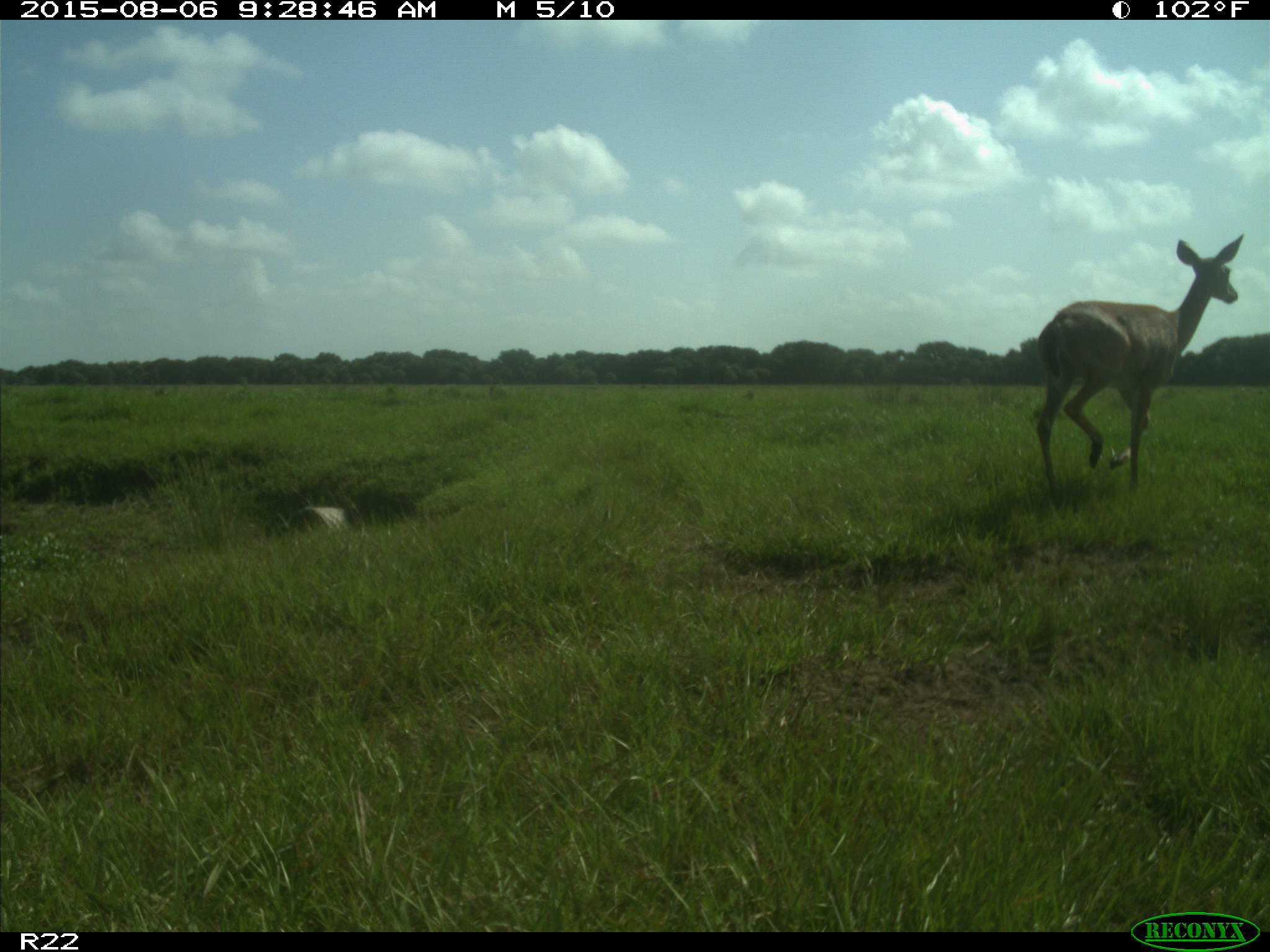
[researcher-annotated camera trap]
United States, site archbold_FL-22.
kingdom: Animalia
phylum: Chordata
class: Mammalia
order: Artiodactyla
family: Cervidae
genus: Odocoileus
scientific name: Odocoileus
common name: deer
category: unidentified deer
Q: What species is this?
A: Unidentified deer (deer) (Odocoileus).